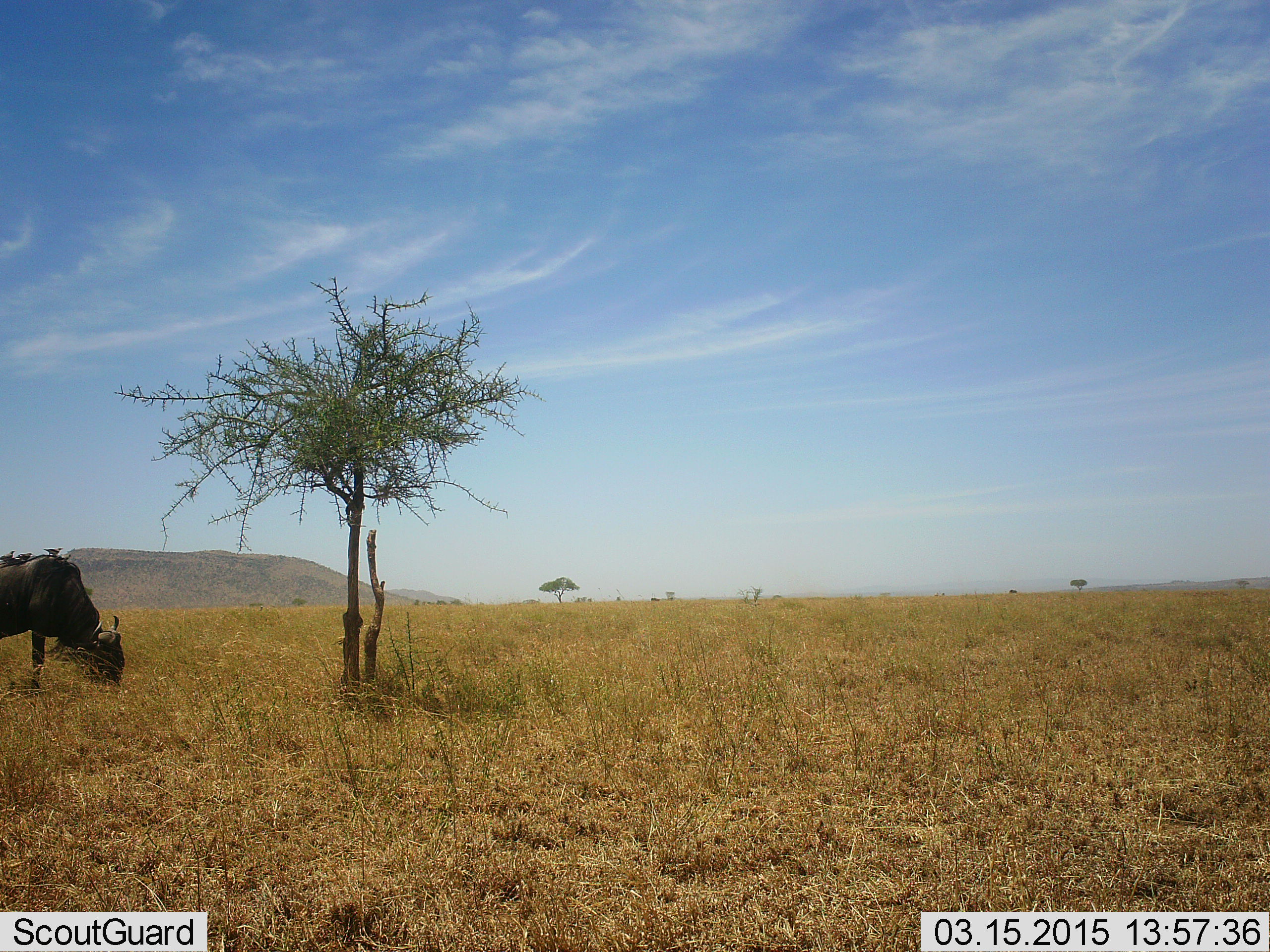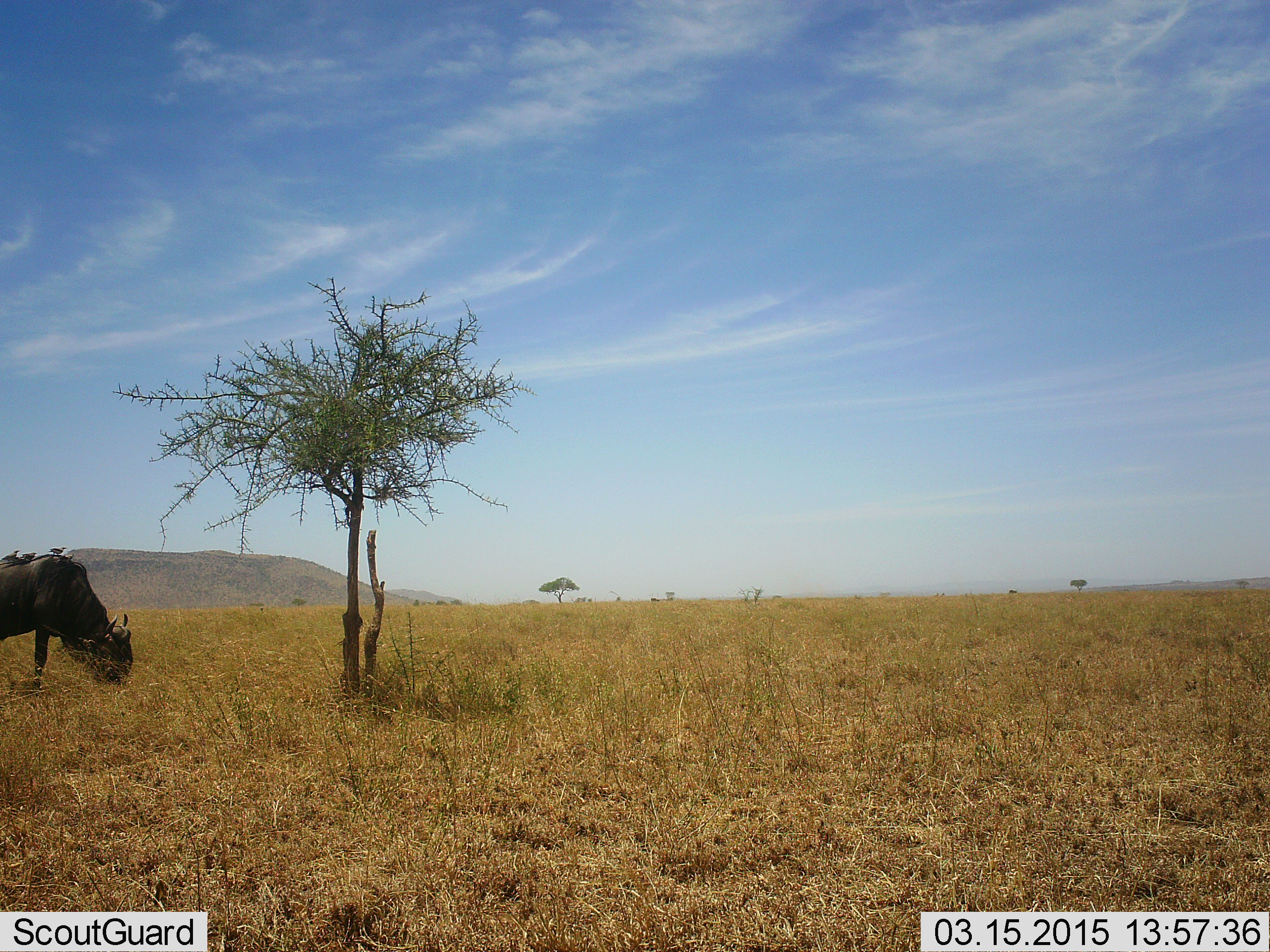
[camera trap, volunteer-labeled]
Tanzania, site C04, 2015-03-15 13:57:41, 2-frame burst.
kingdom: Animalia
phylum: Chordata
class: Mammalia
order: Artiodactyla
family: Bovidae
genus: Connochaetes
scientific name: Connochaetes taurinus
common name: blue wildebeest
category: wildebeest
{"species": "wildebeest (blue wildebeest) (Connochaetes taurinus)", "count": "1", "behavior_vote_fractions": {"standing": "28%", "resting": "0%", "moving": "0%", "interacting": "6%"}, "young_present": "0%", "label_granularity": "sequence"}